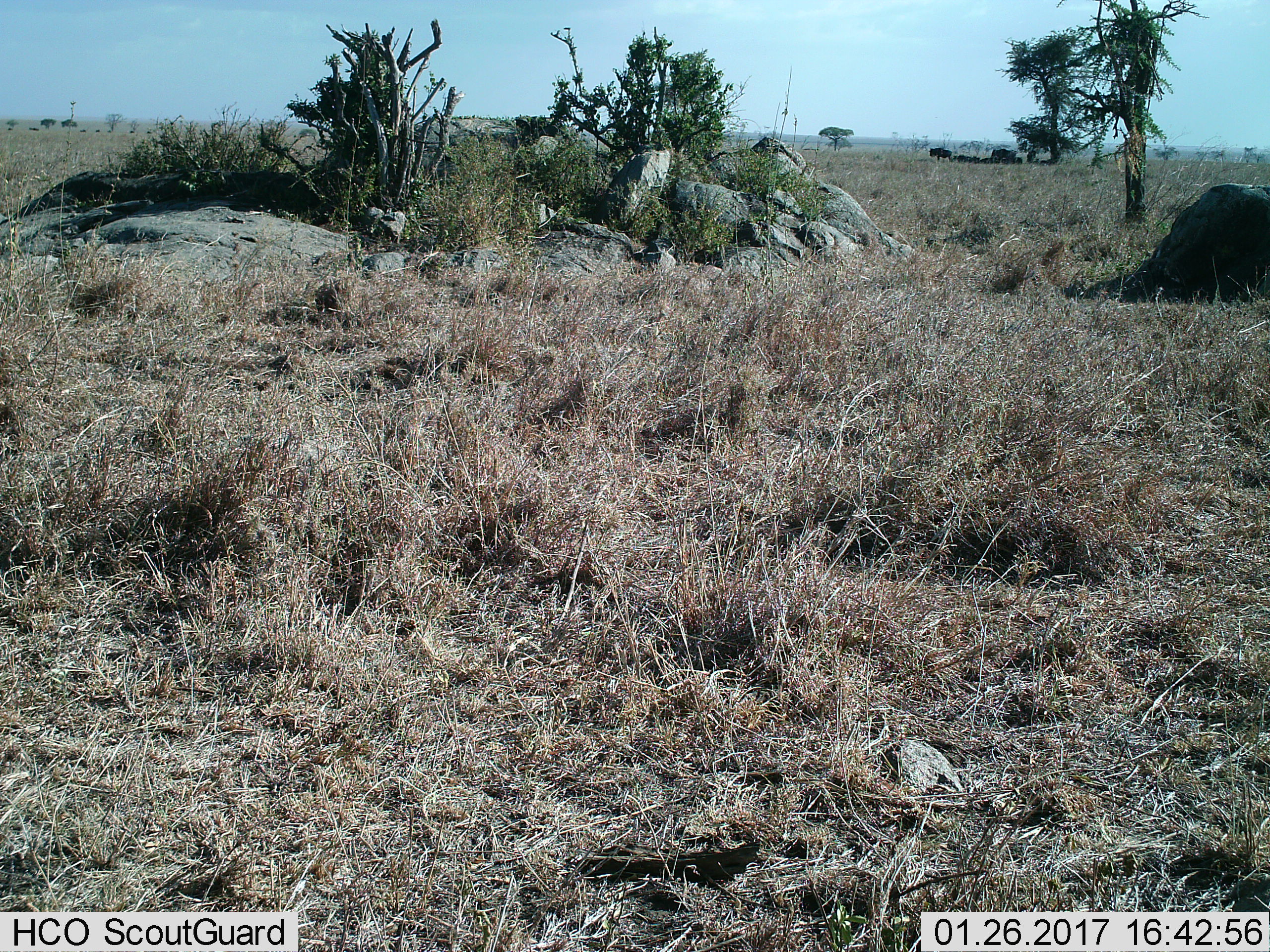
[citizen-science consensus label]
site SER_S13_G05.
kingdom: Animalia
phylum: Chordata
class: Mammalia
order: Artiodactyla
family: Bovidae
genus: Connochaetes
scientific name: Connochaetes taurinus taurinus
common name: blue wildebeest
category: wildebeestblue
Wildebeestblue (blue wildebeest) (Connochaetes taurinus taurinus), count 6. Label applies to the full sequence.